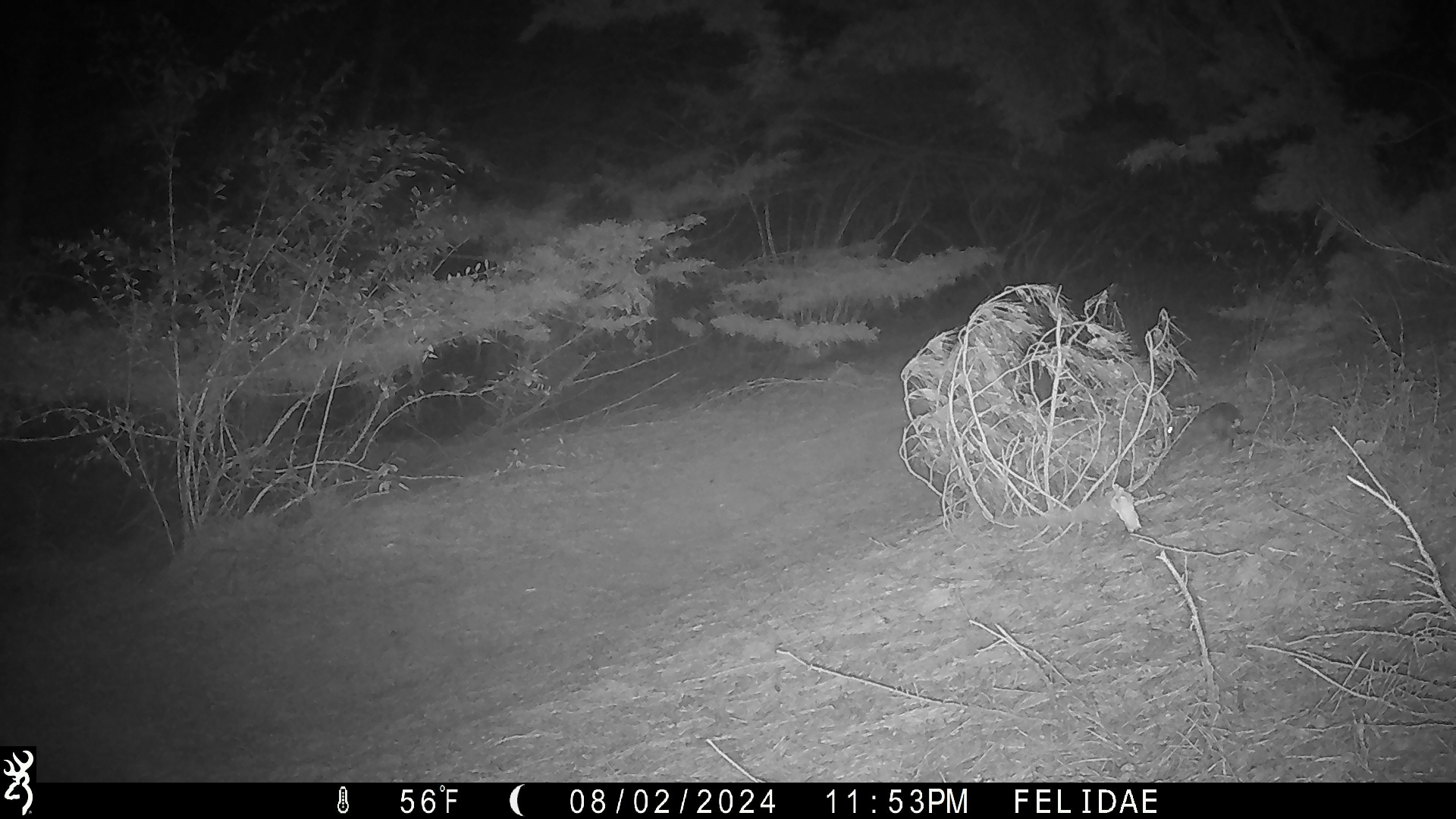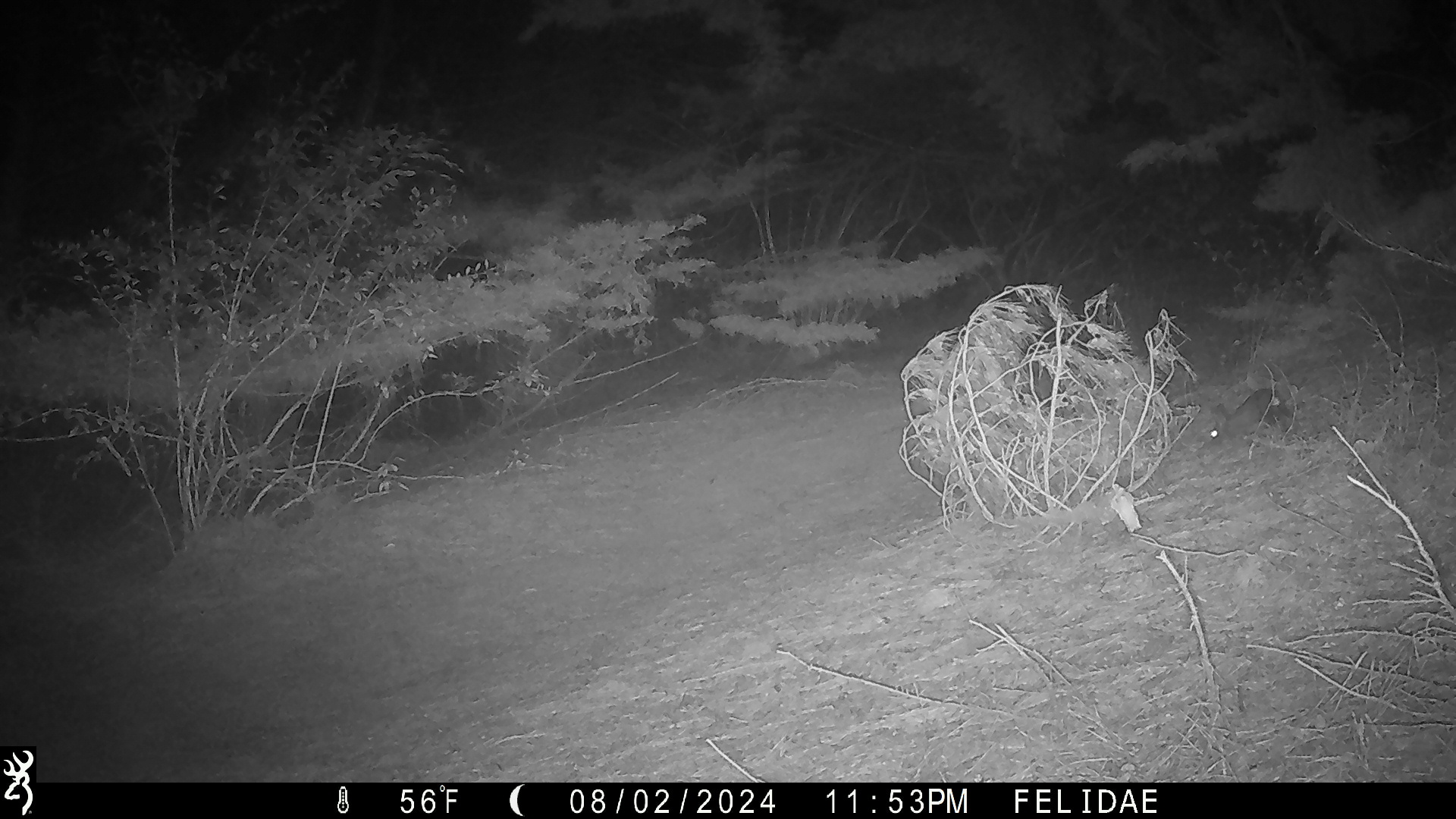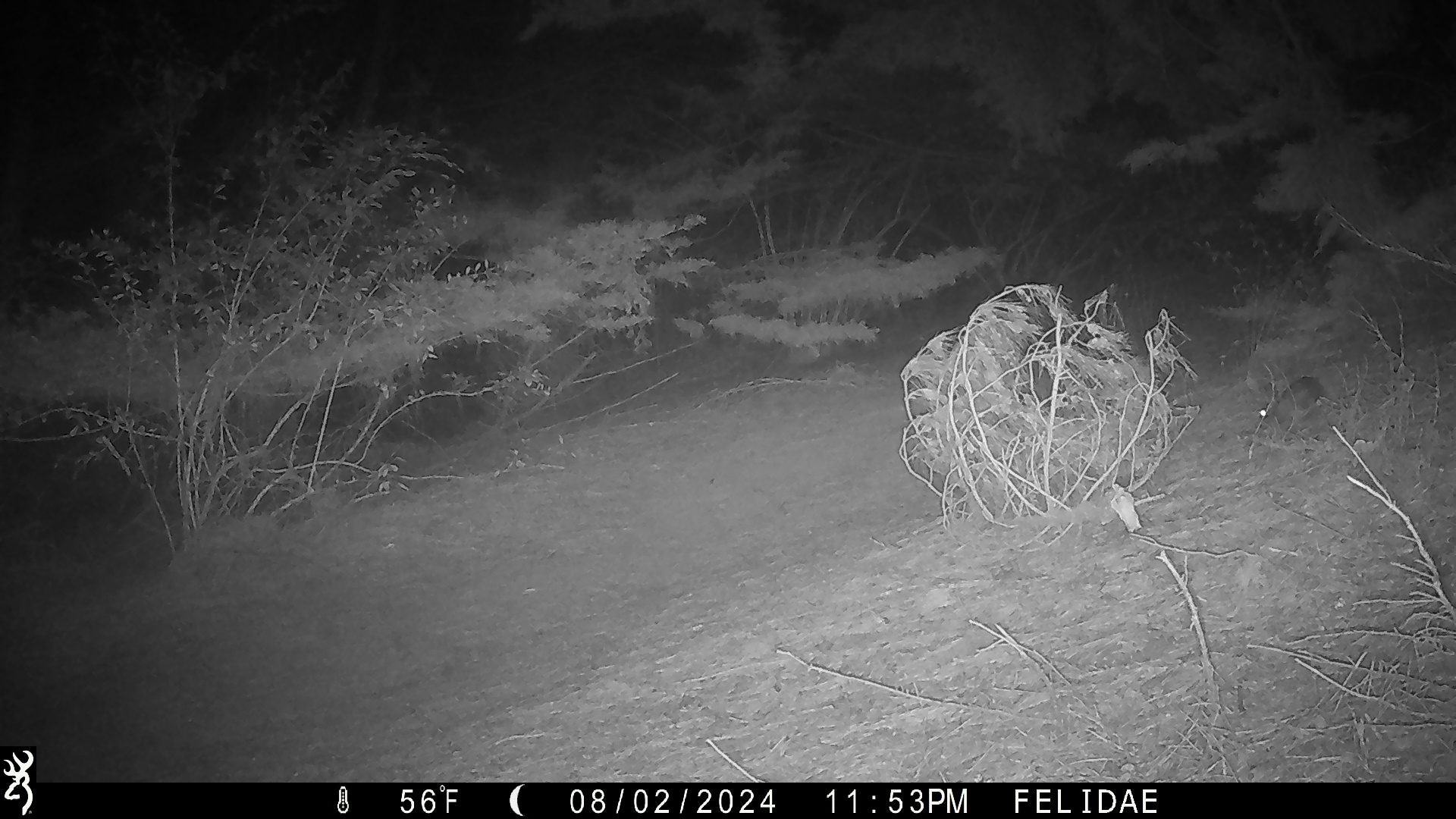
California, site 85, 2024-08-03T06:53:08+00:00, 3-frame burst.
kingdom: Animalia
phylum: Chordata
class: Mammalia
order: Lagomorpha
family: Leporidae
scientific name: Leporidae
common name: rabbit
Rabbit (Leporidae).